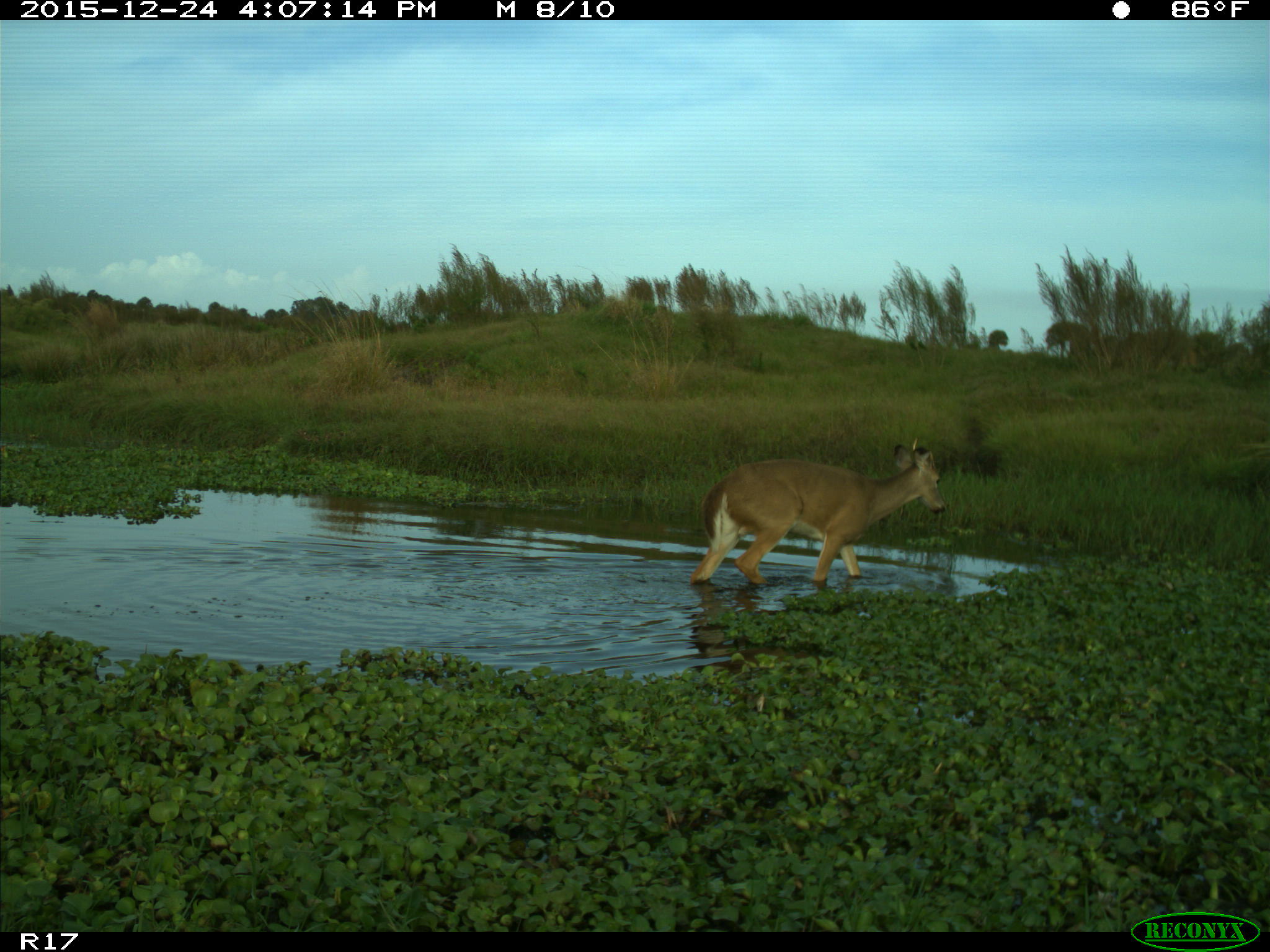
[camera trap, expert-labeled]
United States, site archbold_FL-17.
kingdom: Animalia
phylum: Chordata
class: Mammalia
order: Artiodactyla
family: Cervidae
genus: Odocoileus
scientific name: Odocoileus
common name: deer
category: unidentified deer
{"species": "unidentified deer (deer) (Odocoileus)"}